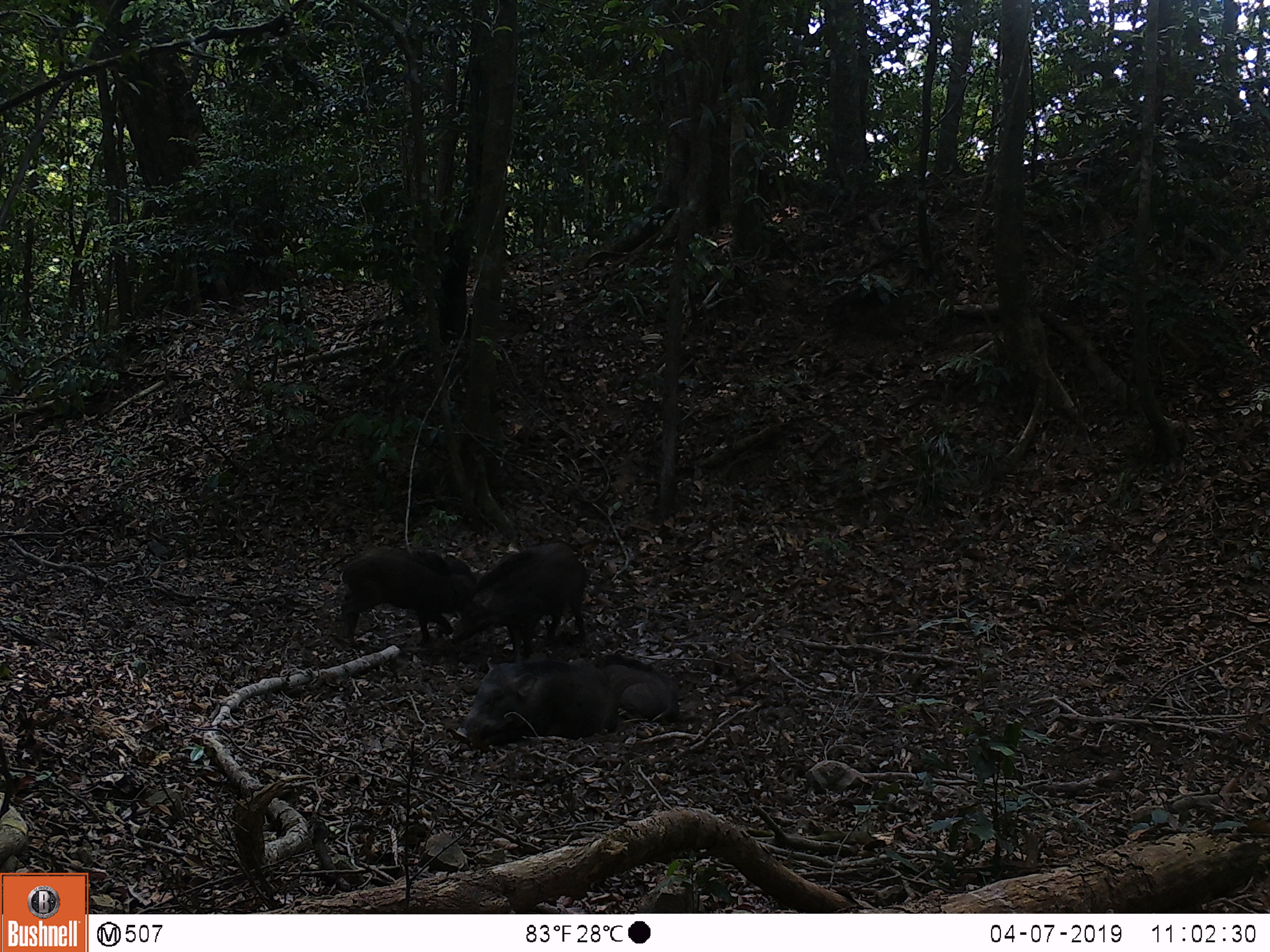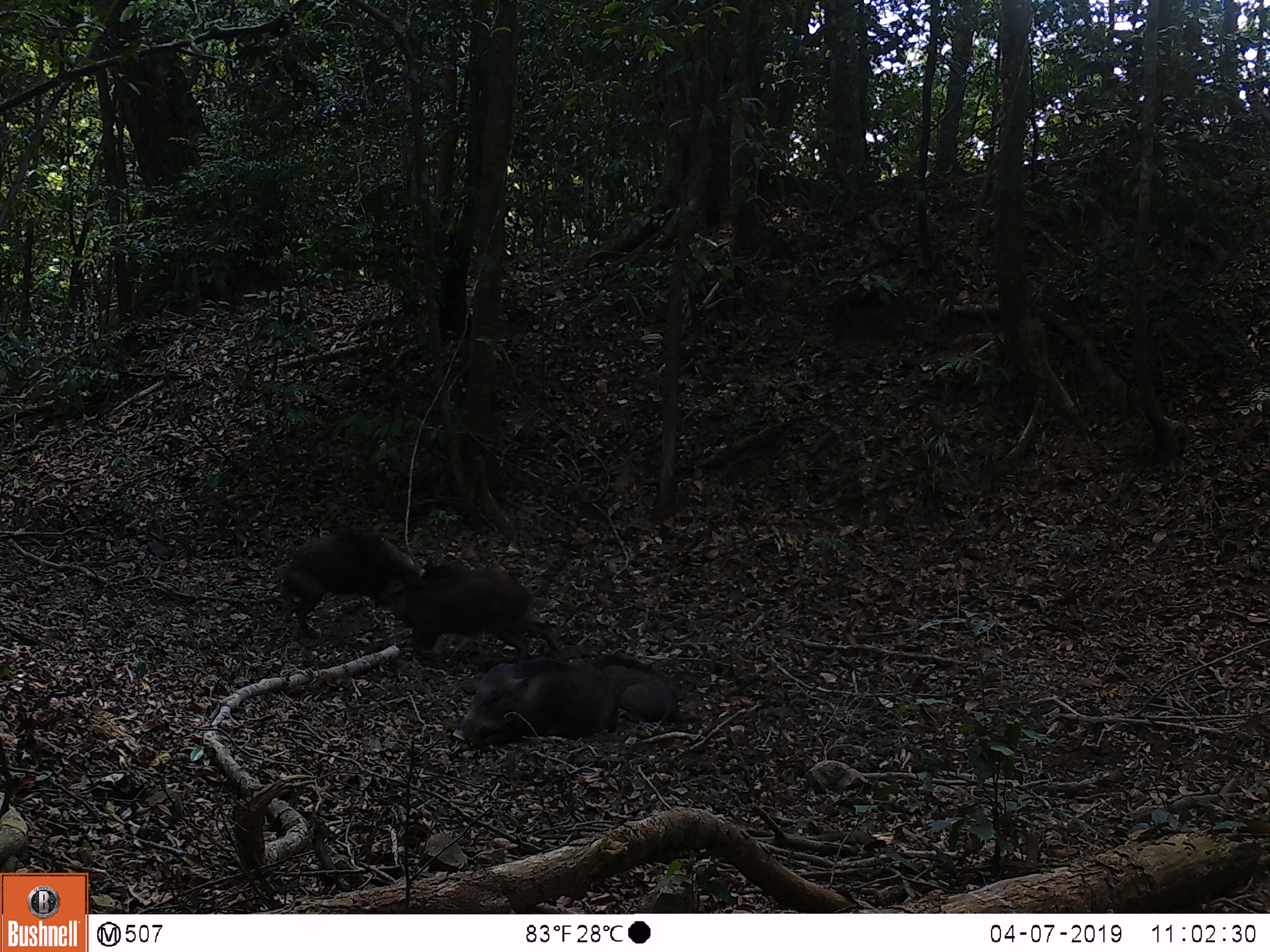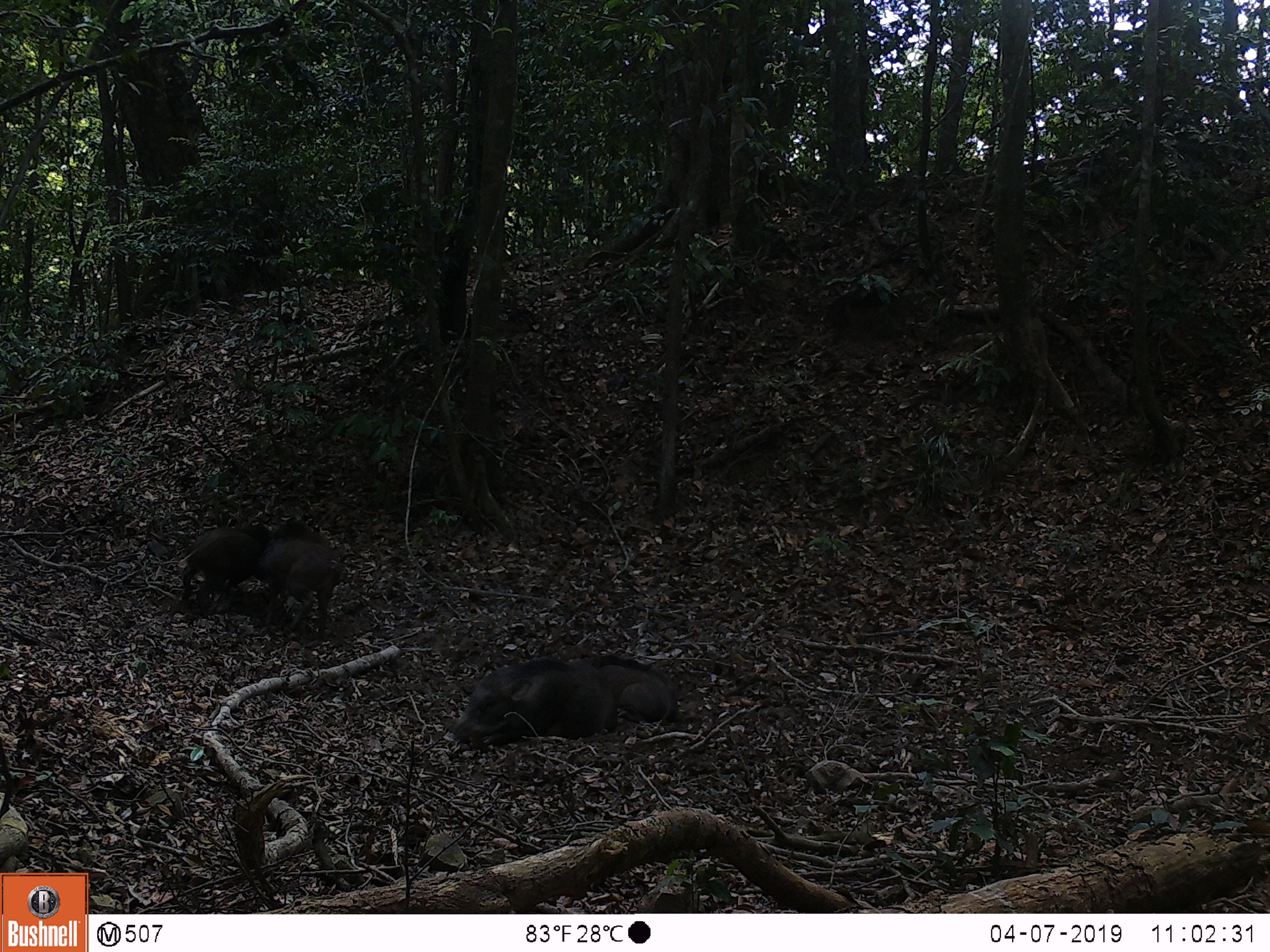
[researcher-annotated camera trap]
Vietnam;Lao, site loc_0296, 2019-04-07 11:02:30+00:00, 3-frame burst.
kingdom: Animalia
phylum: Chordata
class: Mammalia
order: Artiodactyla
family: Suidae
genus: Sus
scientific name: Sus scrofa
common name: eurasian wild pig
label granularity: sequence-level